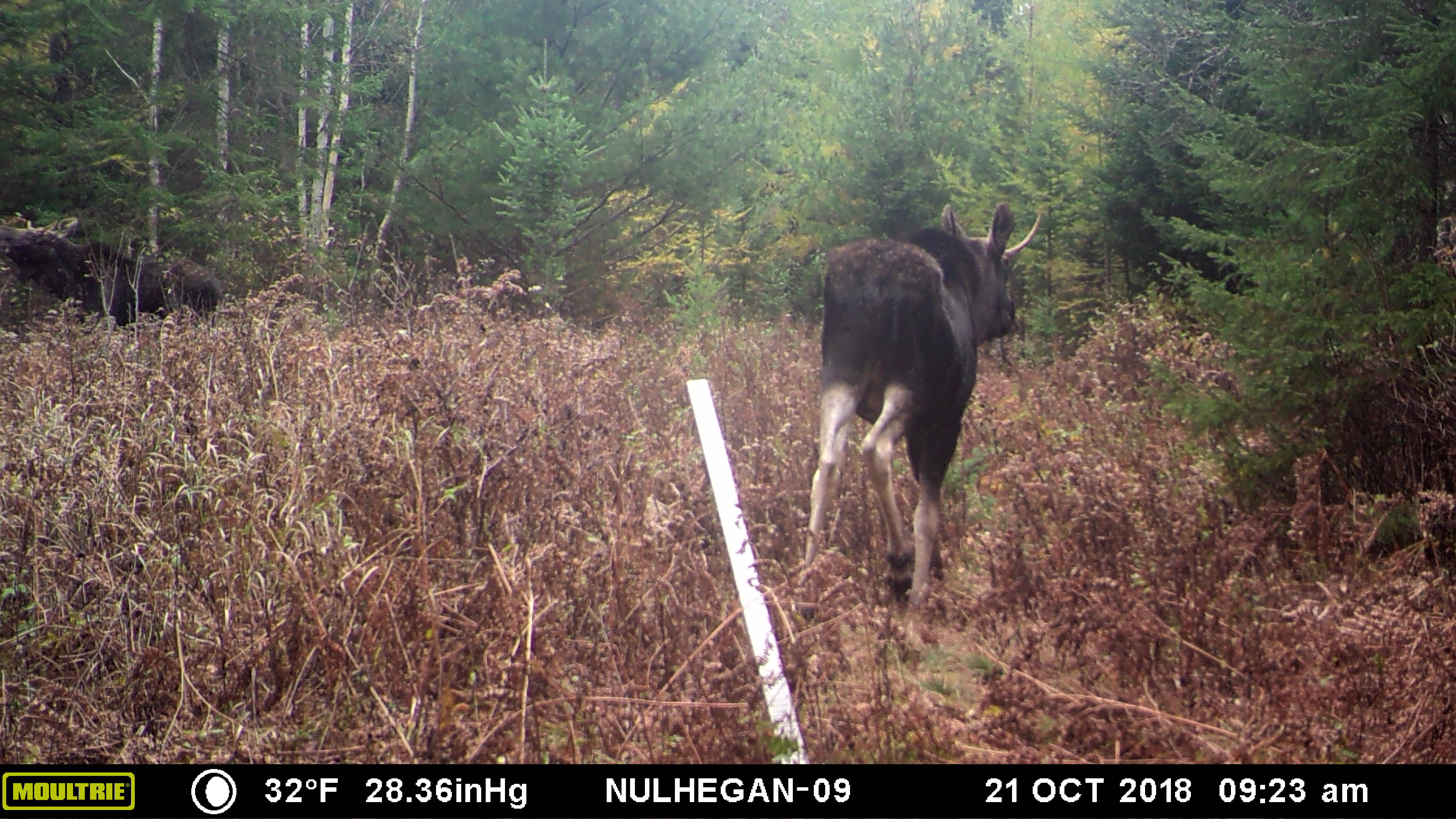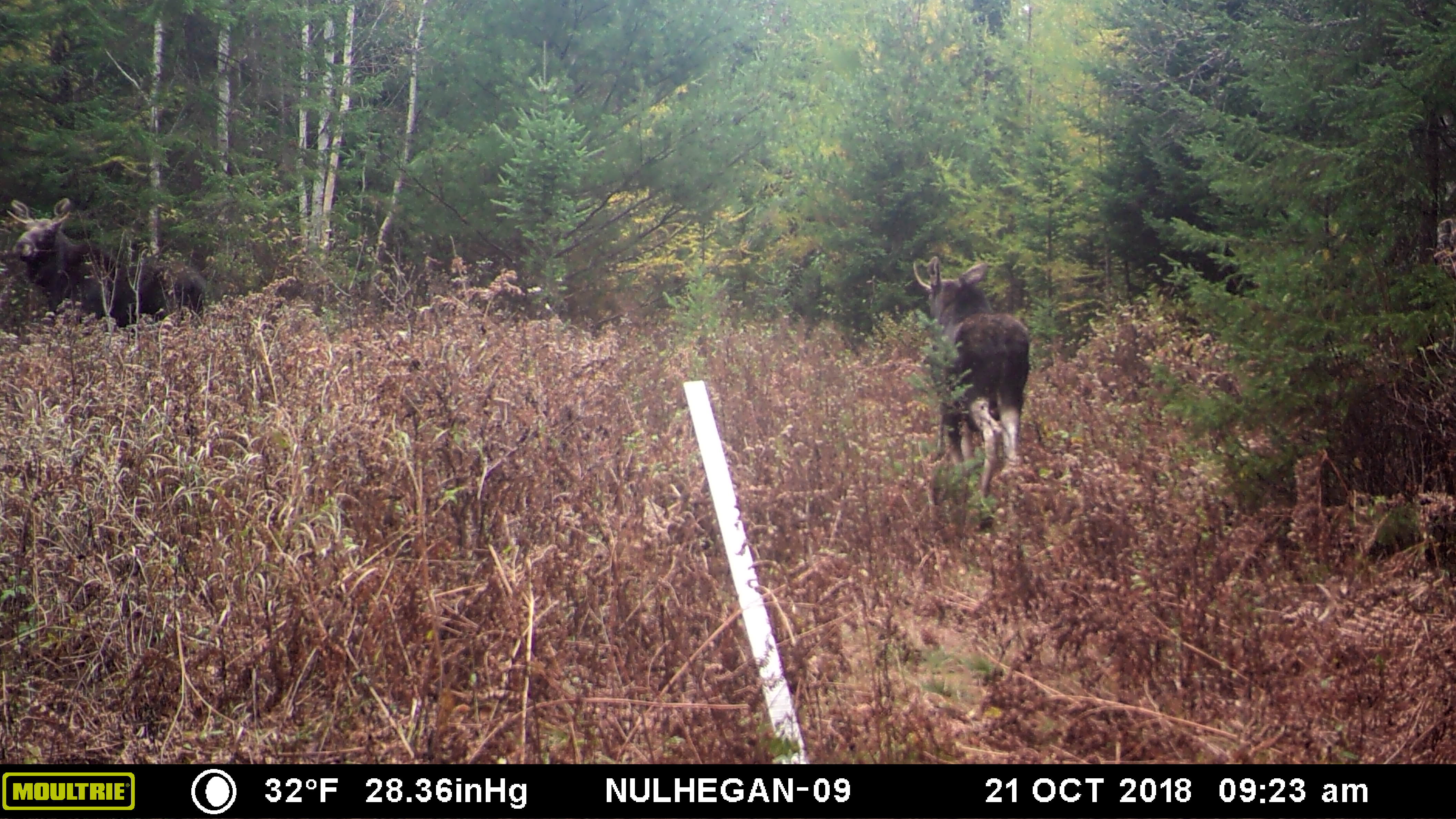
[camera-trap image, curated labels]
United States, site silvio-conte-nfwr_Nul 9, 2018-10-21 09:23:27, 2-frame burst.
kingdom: Animalia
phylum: Chordata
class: Mammalia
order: Artiodactyla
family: Cervidae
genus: Alces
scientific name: Alces alces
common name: moose